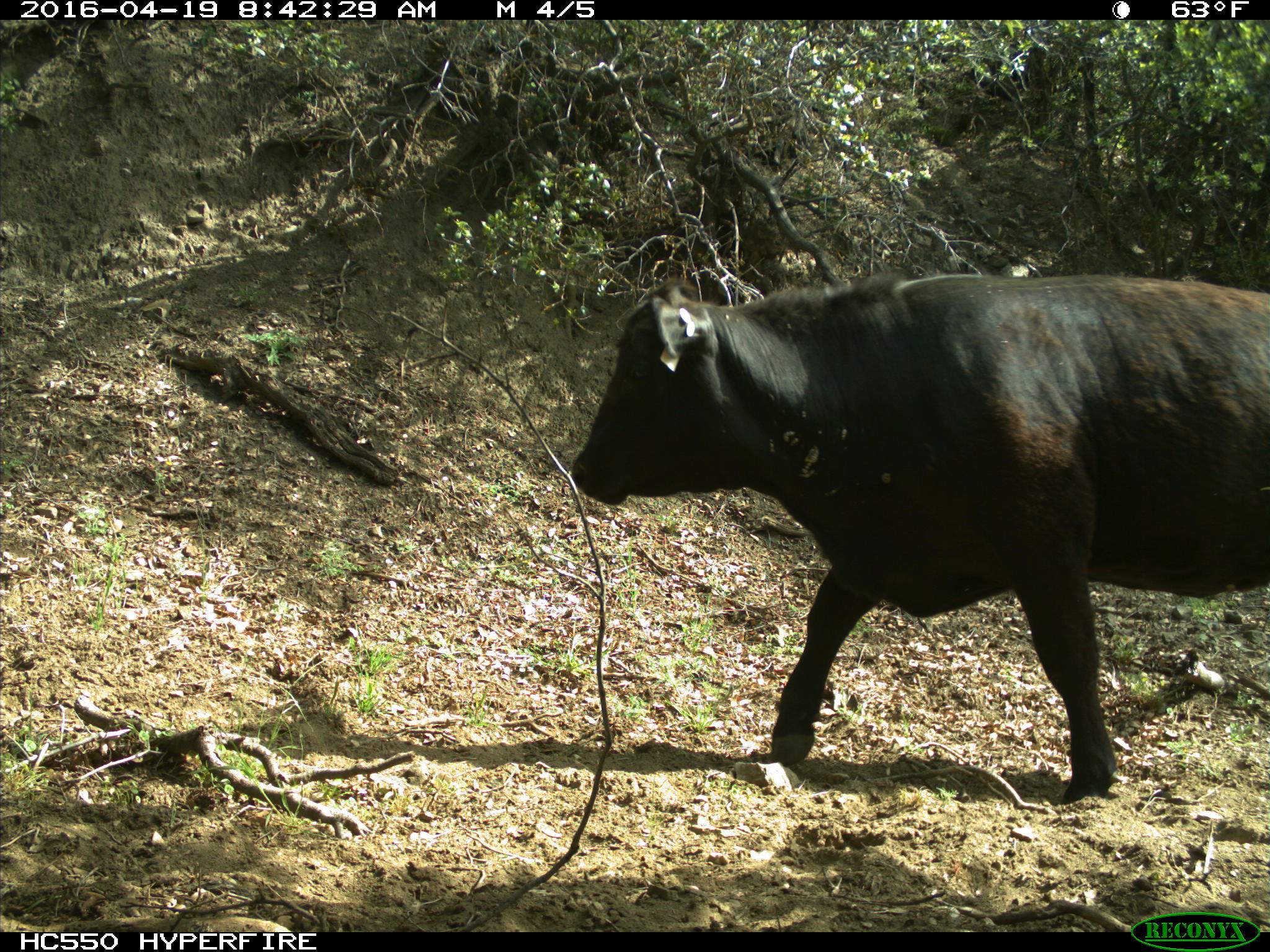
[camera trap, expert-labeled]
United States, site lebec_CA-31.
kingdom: Animalia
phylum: Chordata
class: Mammalia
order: Artiodactyla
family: Bovidae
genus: Bos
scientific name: Bos taurus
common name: domestic cow